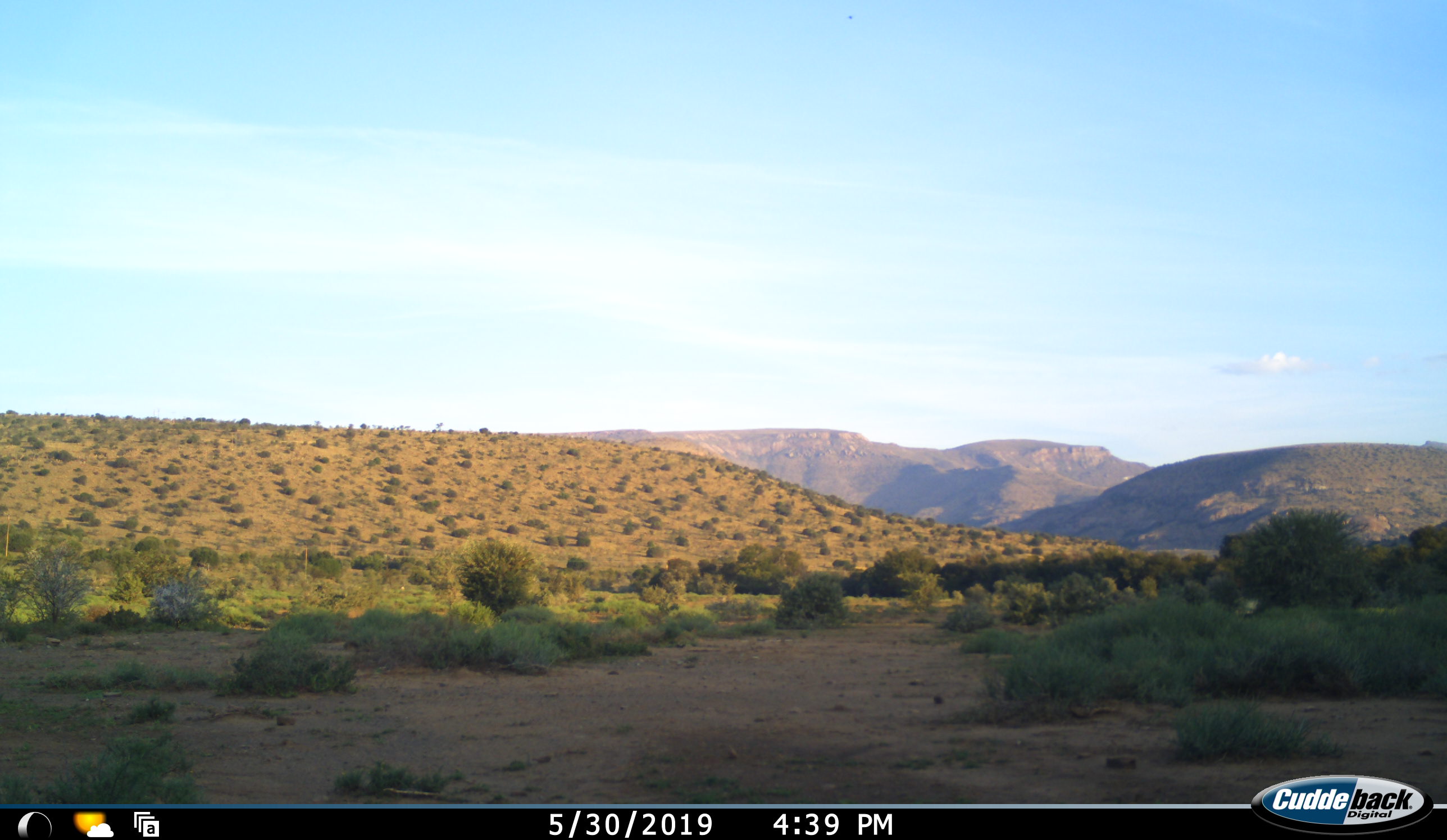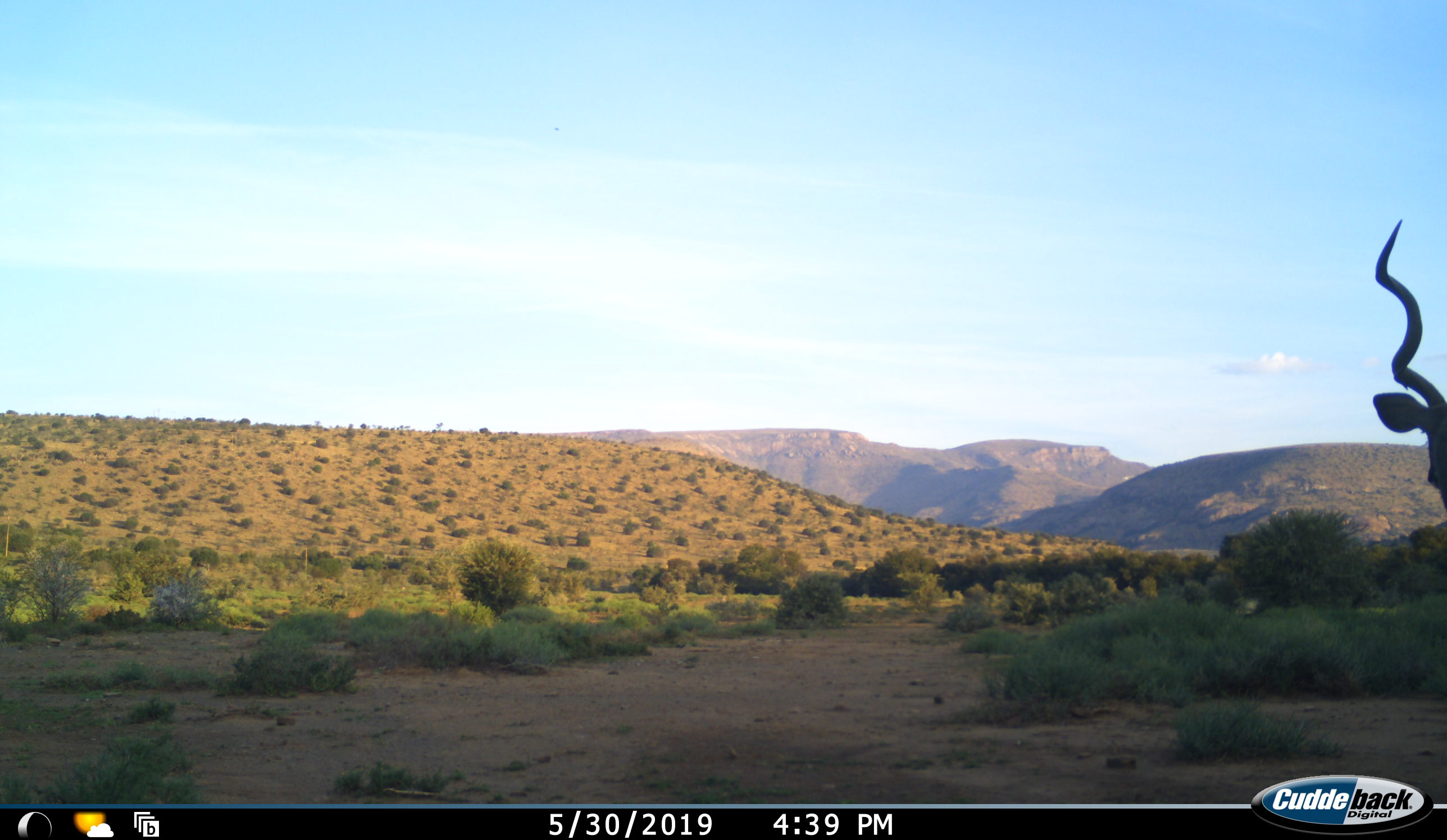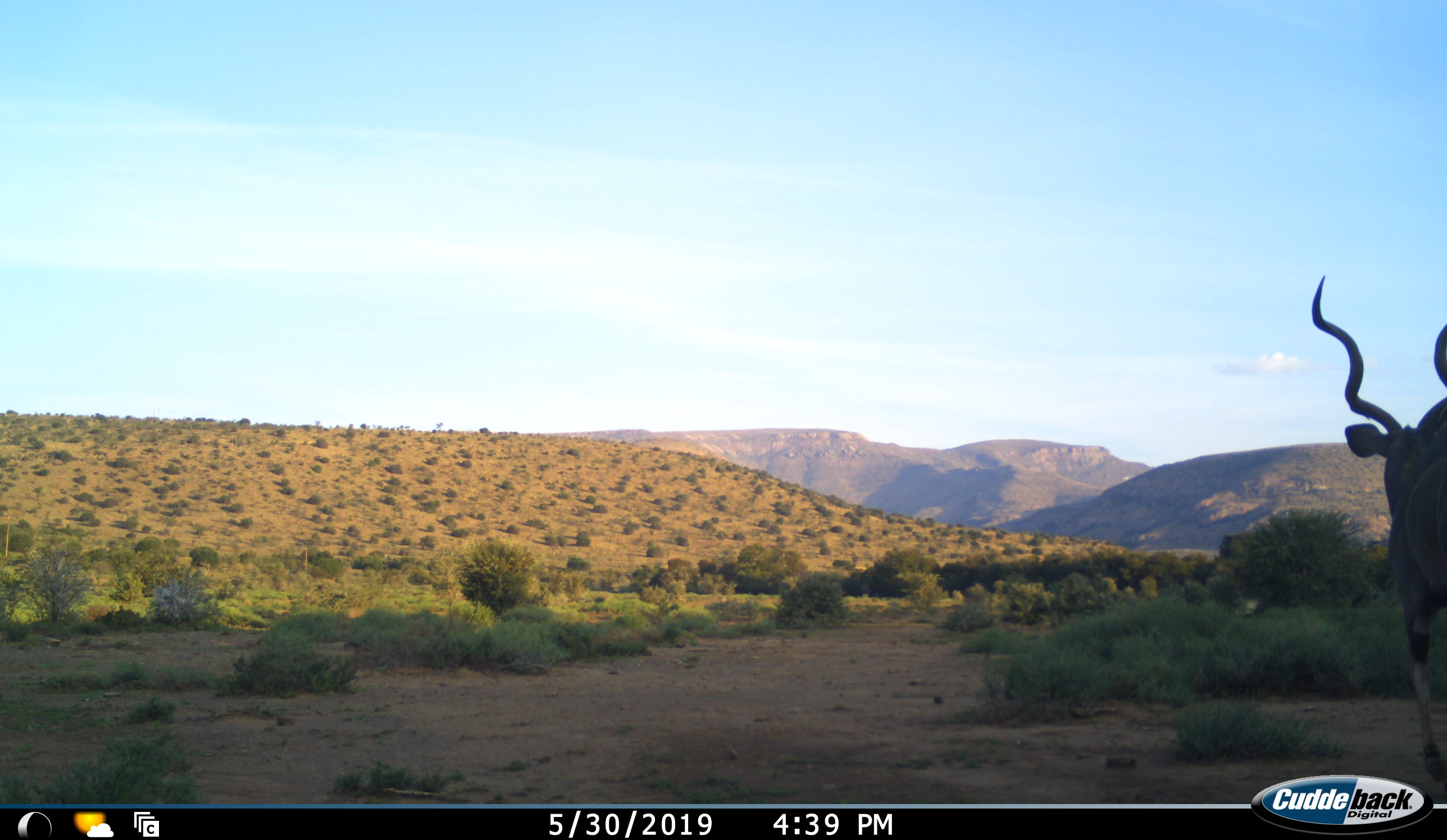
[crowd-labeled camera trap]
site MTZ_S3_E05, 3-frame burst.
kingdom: Animalia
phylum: Chordata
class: Mammalia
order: Artiodactyla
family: Bovidae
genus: Tragelaphus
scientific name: Tragelaphus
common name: kudu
Kudu (Tragelaphus), count 1. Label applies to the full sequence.